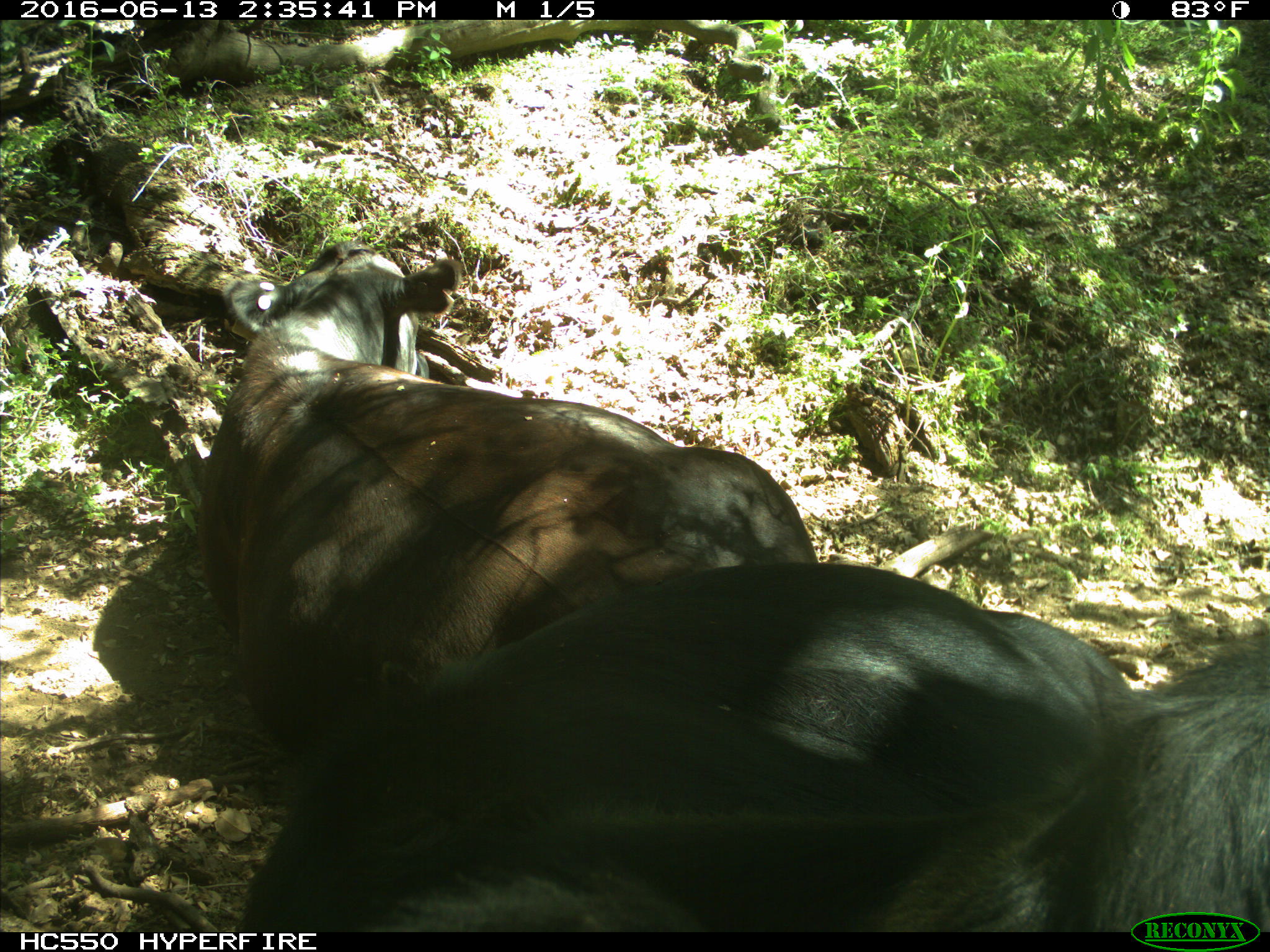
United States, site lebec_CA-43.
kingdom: Animalia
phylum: Chordata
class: Mammalia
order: Artiodactyla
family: Bovidae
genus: Bos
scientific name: Bos taurus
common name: domestic cow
Bos taurus (domestic cow).